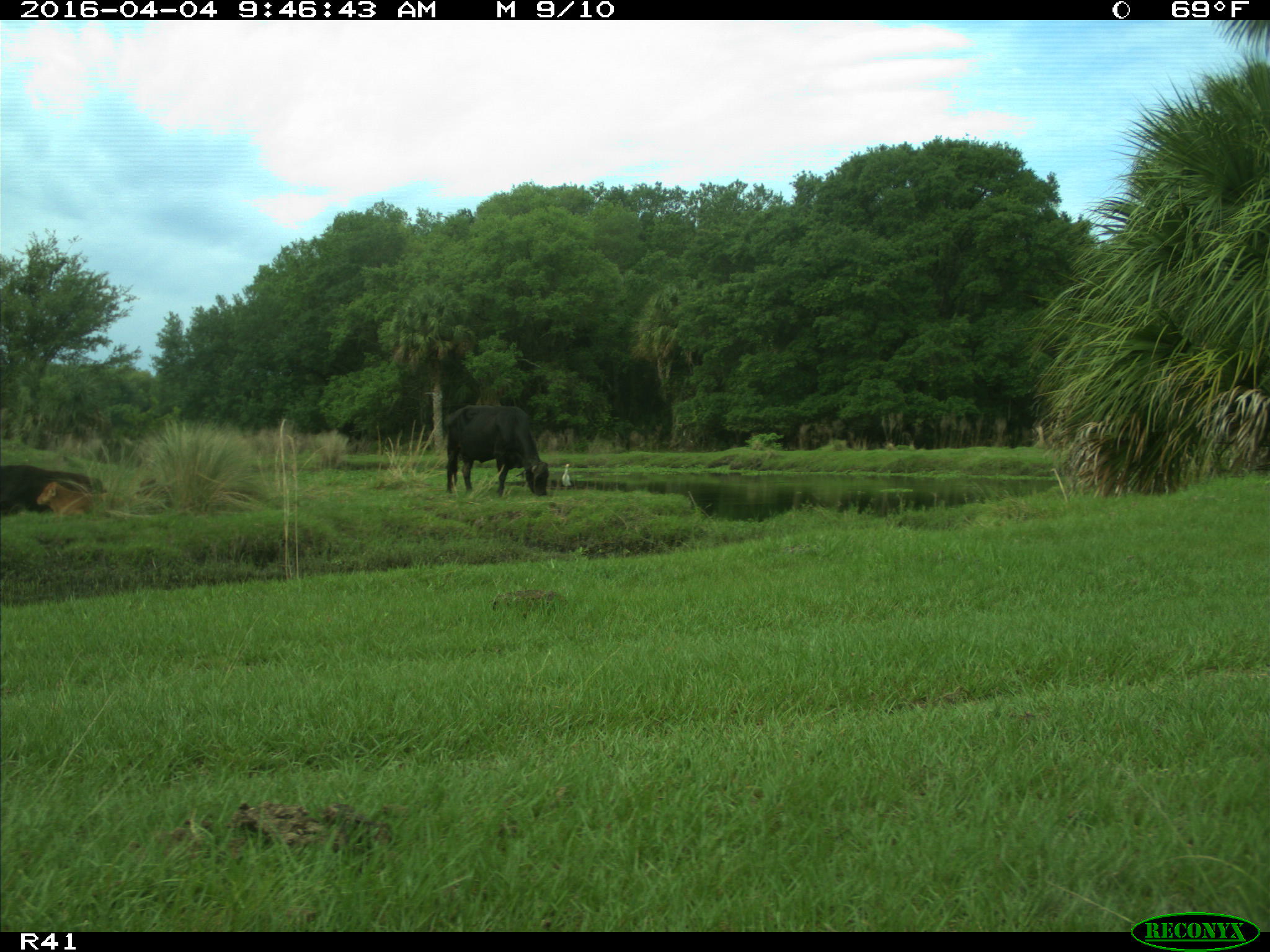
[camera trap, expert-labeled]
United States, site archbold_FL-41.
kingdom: Animalia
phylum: Chordata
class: Mammalia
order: Artiodactyla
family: Bovidae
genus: Bos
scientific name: Bos taurus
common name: domestic cow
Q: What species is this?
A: Bos taurus (domestic cow).